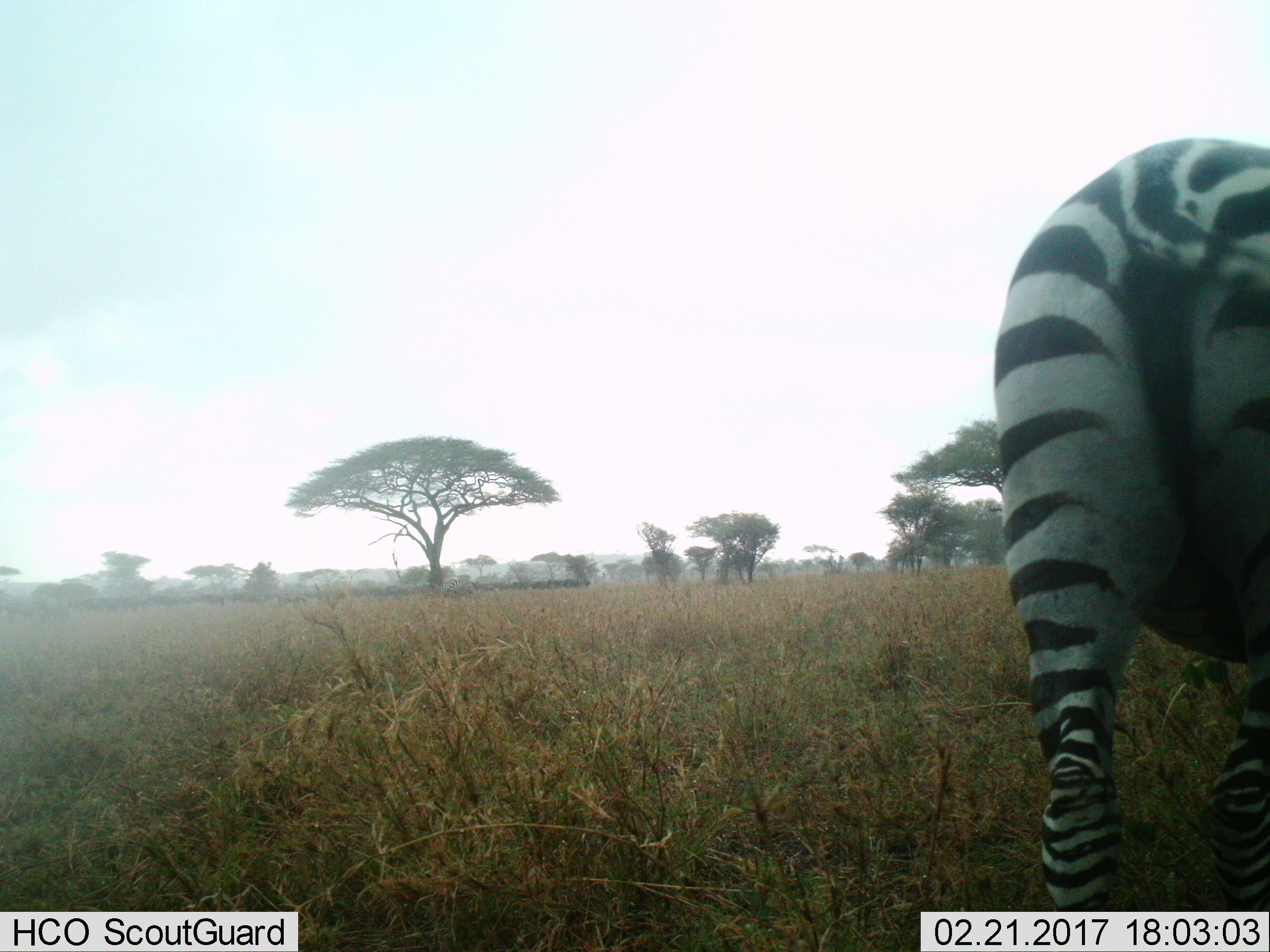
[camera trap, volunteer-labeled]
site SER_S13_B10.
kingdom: Animalia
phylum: Chordata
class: Mammalia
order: Perissodactyla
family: Equidae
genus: Equus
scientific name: Equus quagga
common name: plains zebra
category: zebraplains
Zebraplains (plains zebra) (Equus quagga), count 1. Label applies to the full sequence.